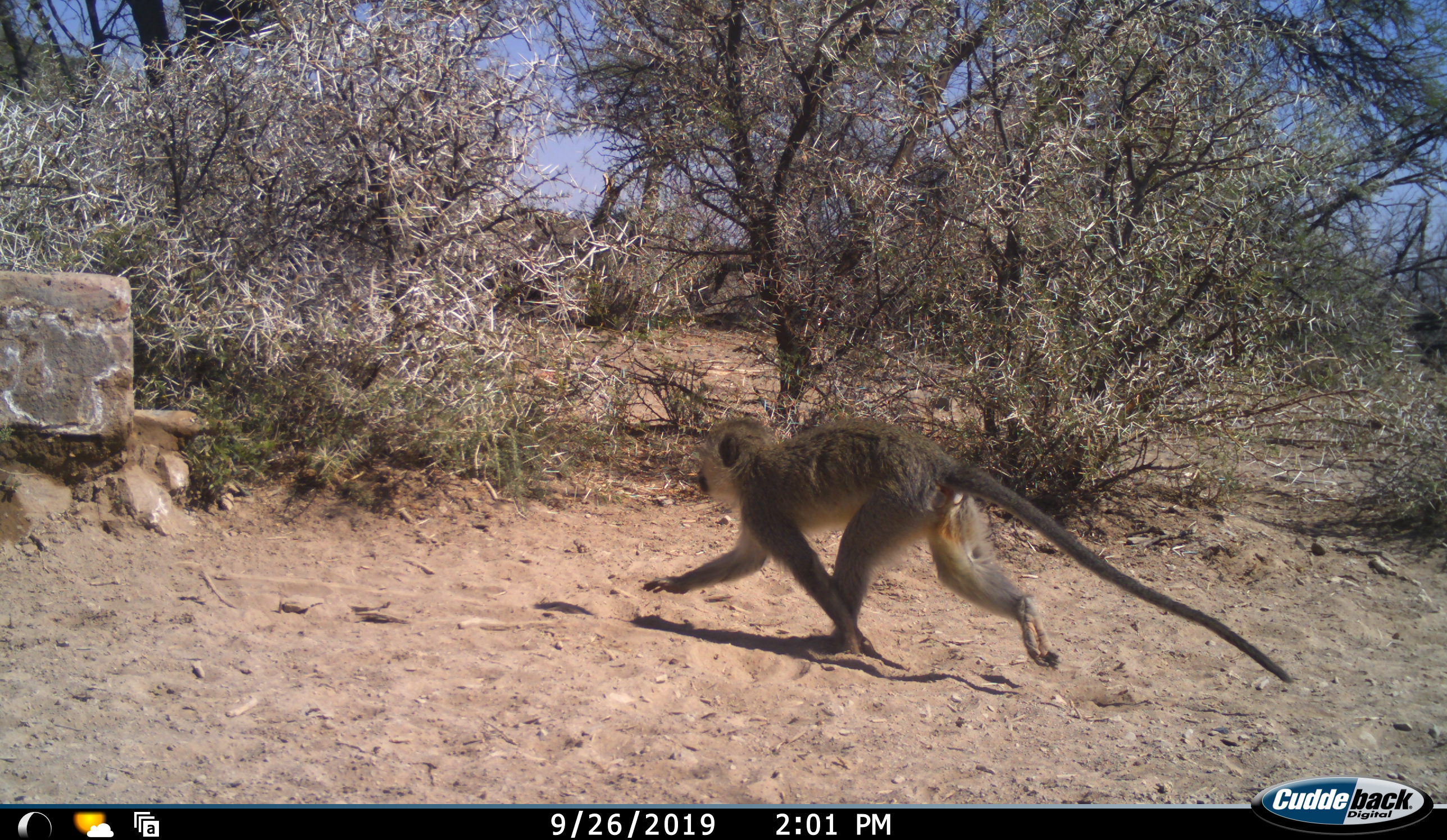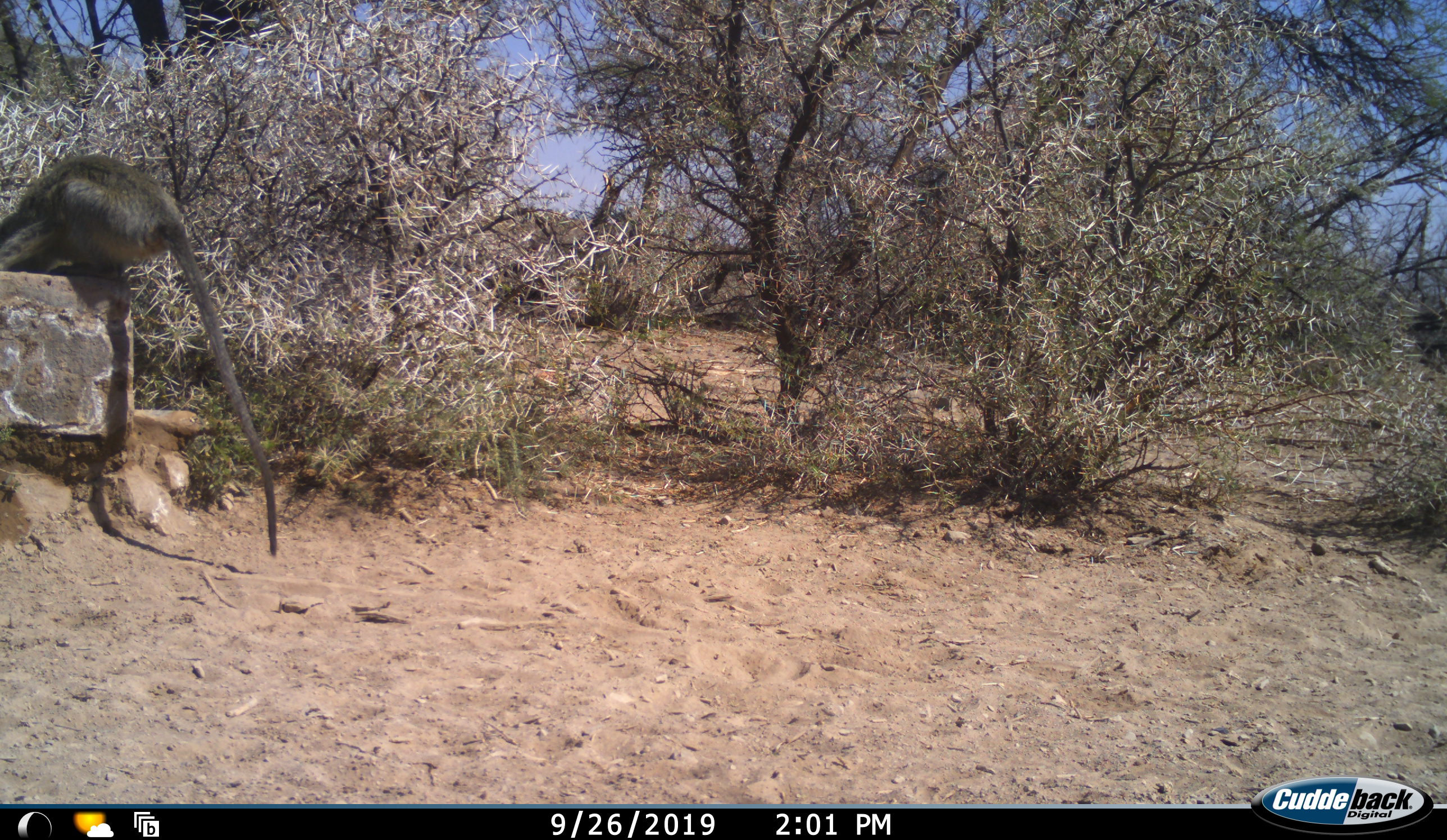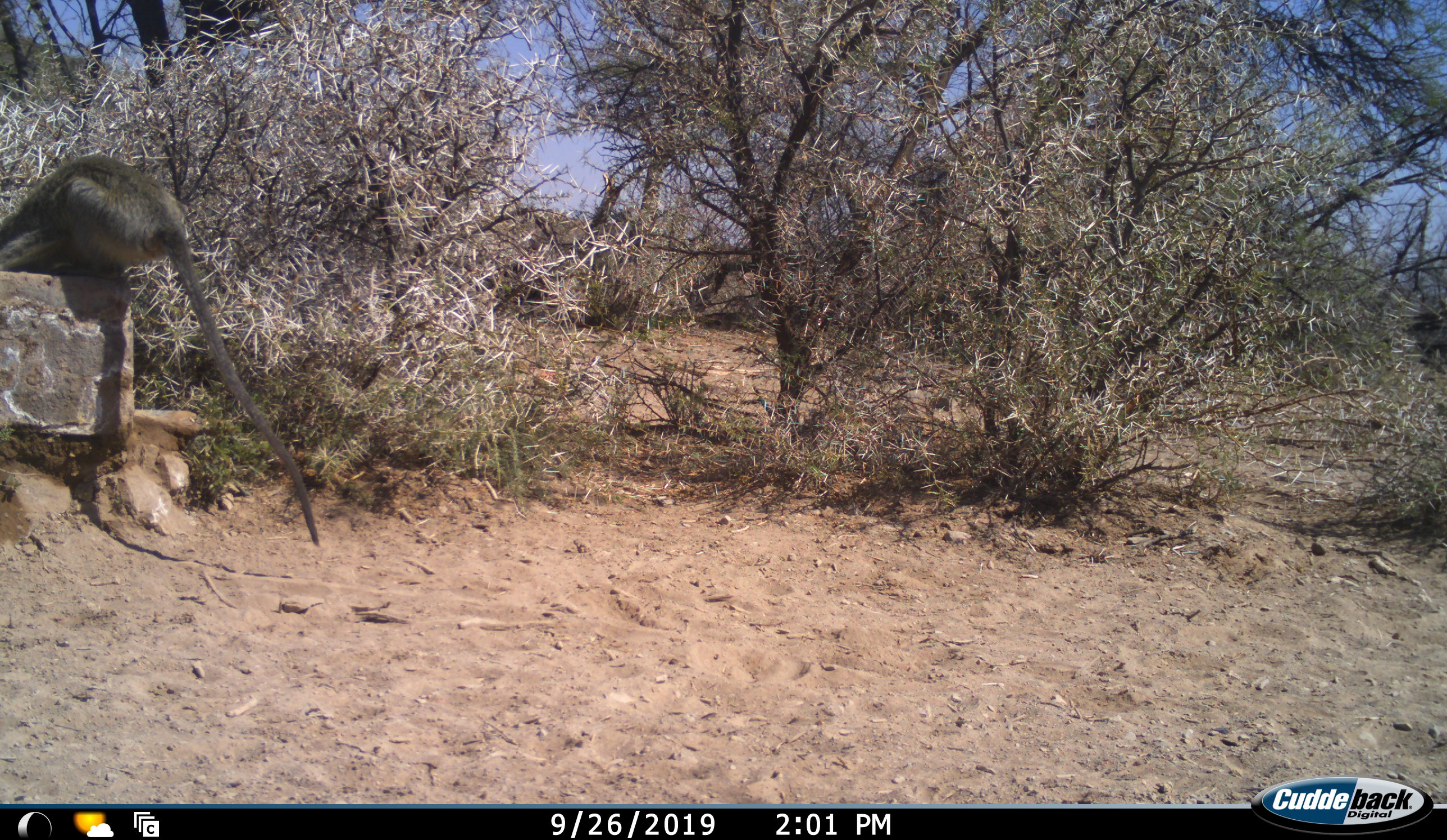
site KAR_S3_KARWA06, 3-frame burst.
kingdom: Animalia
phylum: Chordata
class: Mammalia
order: Primates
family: Cercopithecidae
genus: Chlorocebus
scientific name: Chlorocebus pygerythrus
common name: vervet monkey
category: monkeyvervet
Monkeyvervet (vervet monkey) (Chlorocebus pygerythrus), count 1. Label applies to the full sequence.